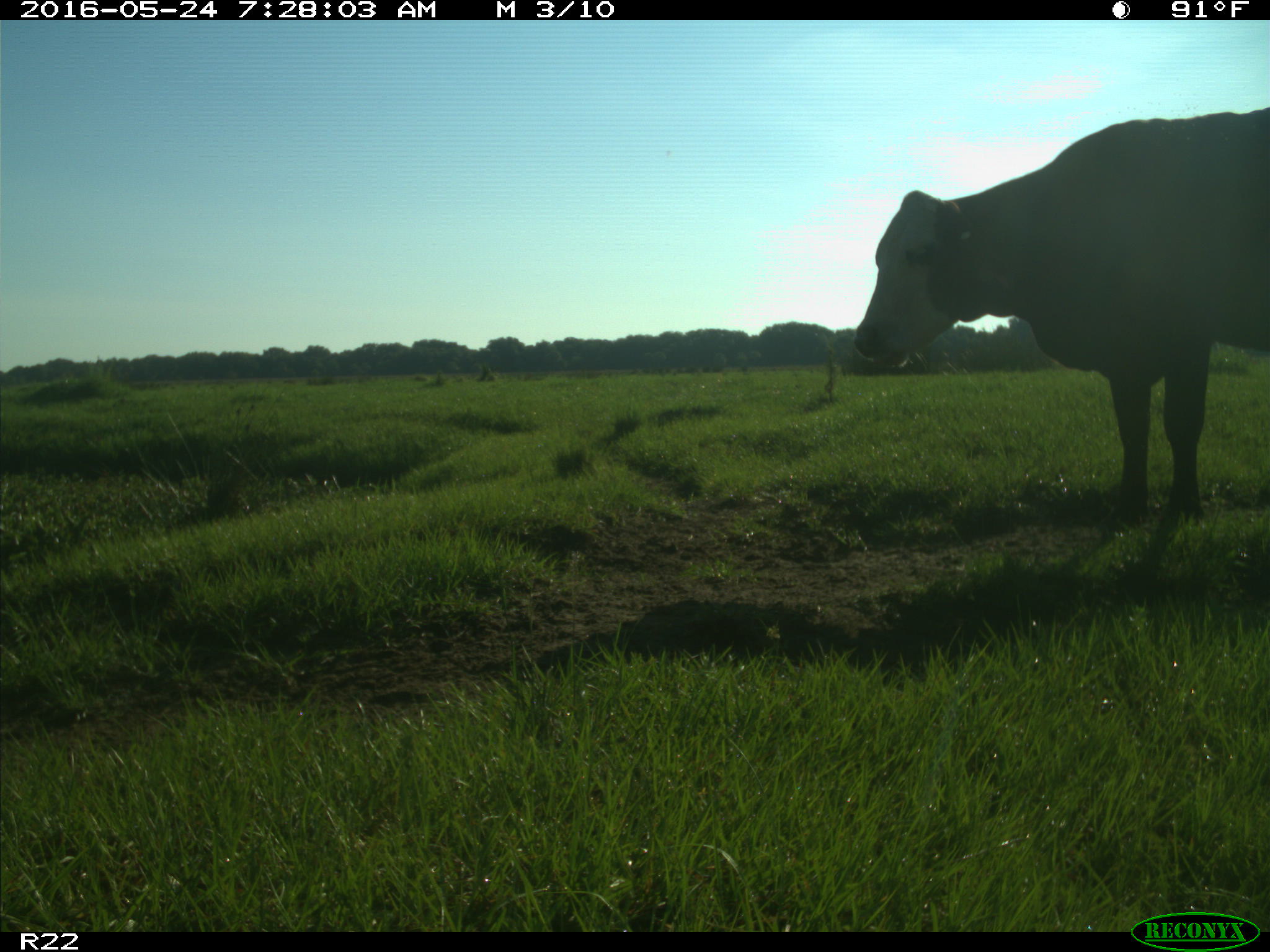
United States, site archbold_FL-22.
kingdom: Animalia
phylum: Chordata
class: Mammalia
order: Artiodactyla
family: Bovidae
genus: Bos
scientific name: Bos taurus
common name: domestic cow